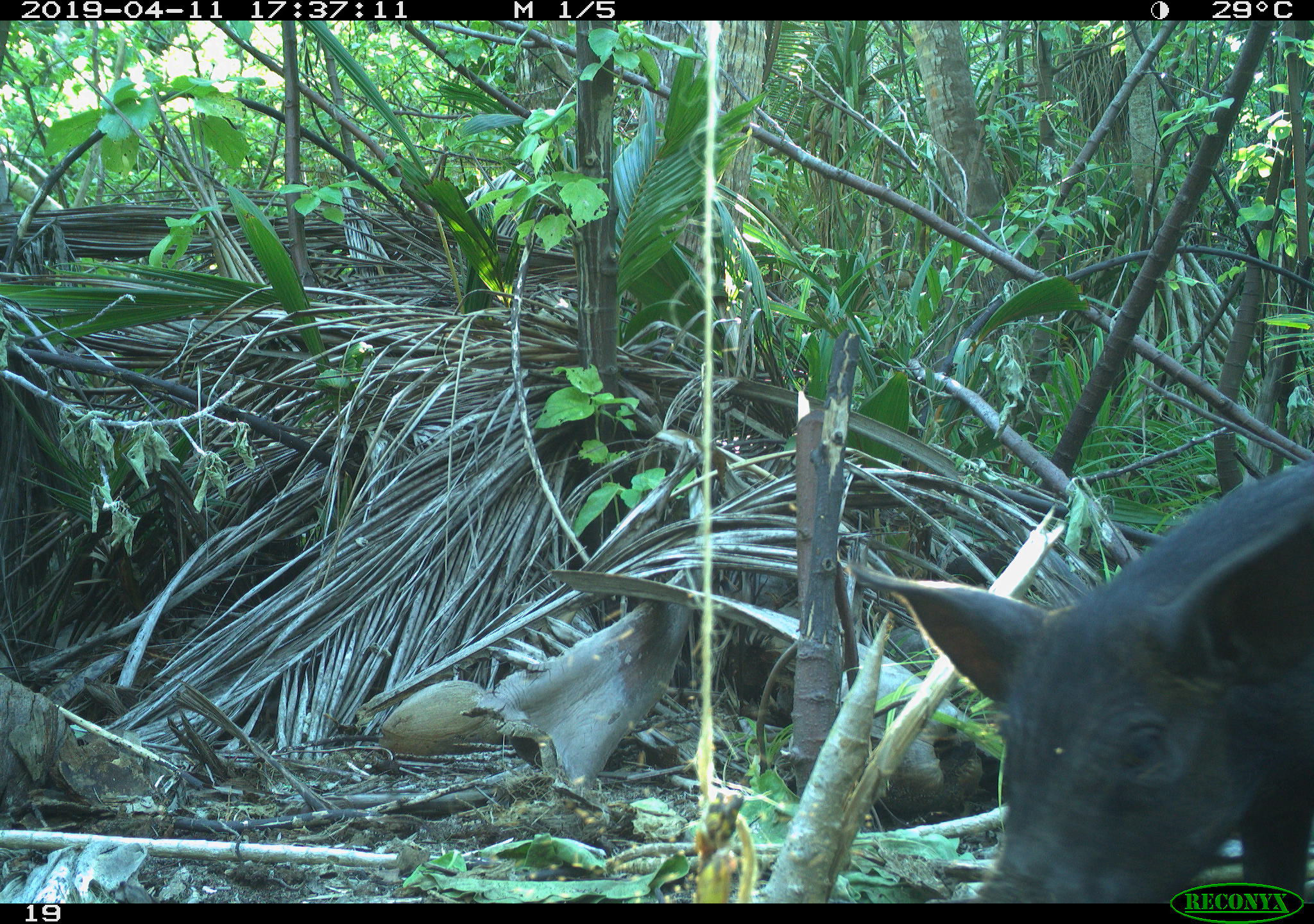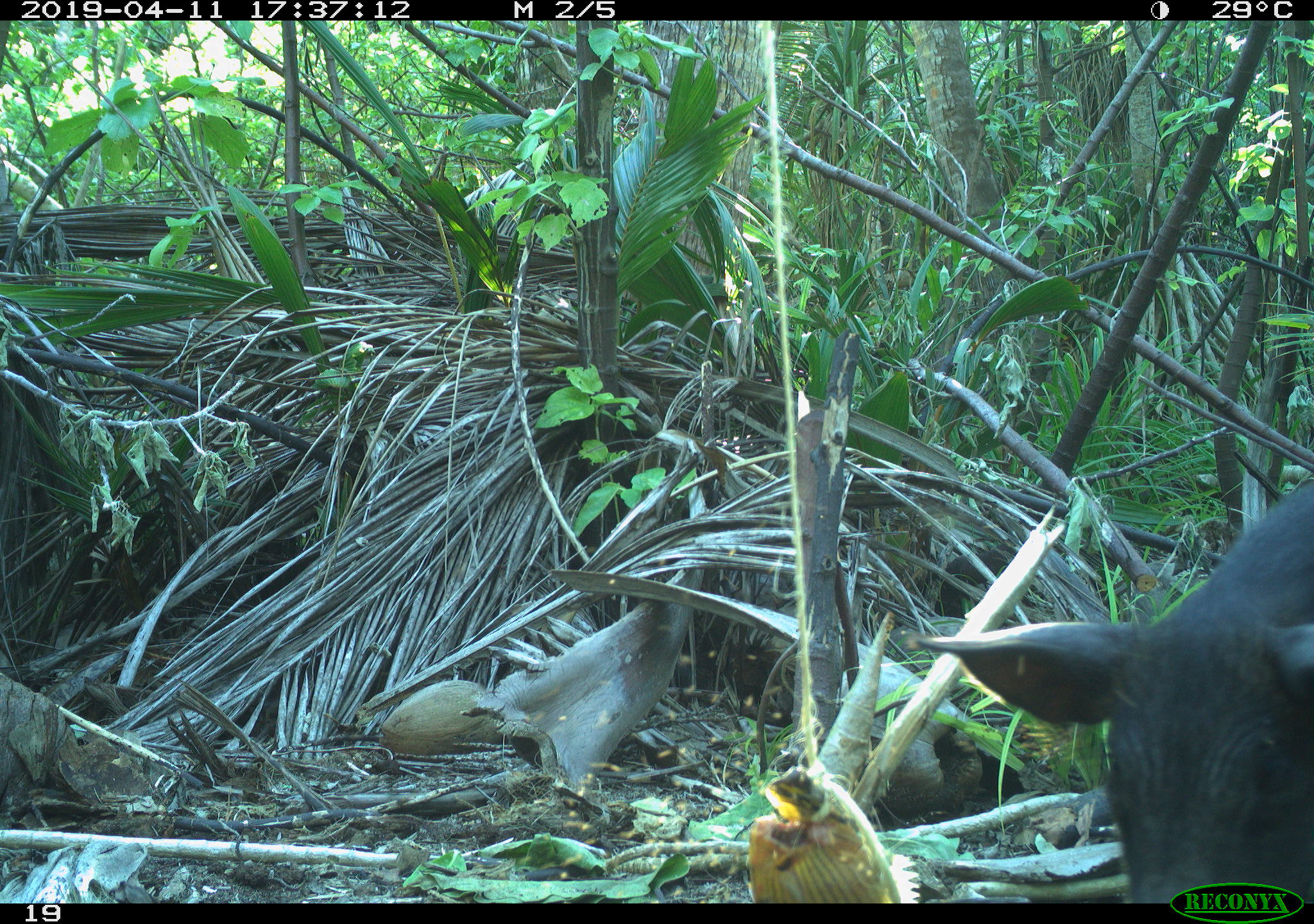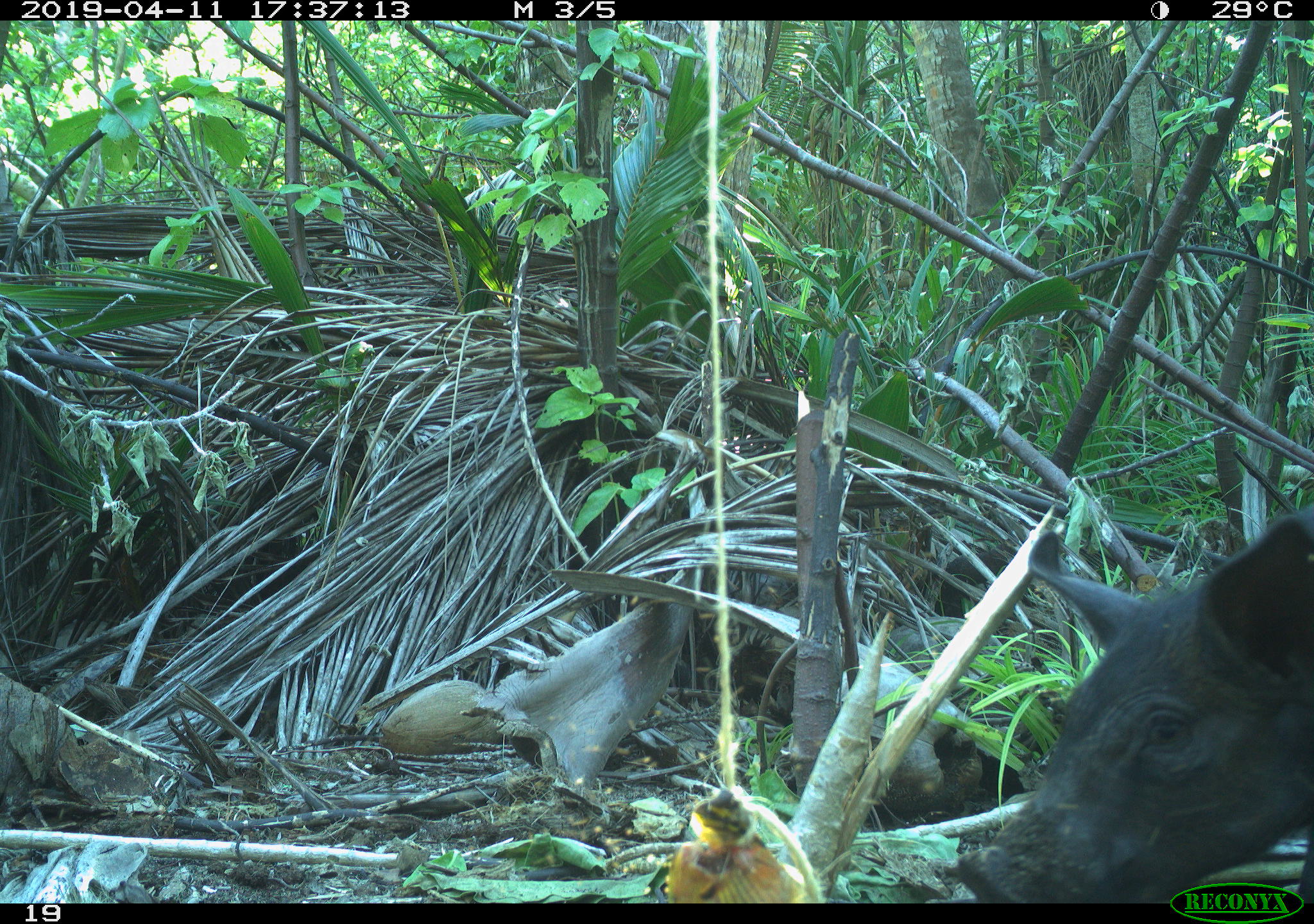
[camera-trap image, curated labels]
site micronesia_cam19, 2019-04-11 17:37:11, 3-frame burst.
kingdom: Animalia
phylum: Chordata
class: Mammalia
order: Artiodactyla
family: Suidae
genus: Sus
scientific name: Sus scrofa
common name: pig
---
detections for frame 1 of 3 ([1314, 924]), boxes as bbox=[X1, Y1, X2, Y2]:
pig: bbox=[838, 445, 1314, 902]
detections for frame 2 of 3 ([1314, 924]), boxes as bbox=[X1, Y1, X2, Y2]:
pig: bbox=[873, 455, 1313, 901]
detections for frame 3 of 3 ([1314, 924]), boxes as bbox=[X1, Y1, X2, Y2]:
pig: bbox=[933, 499, 1314, 900]